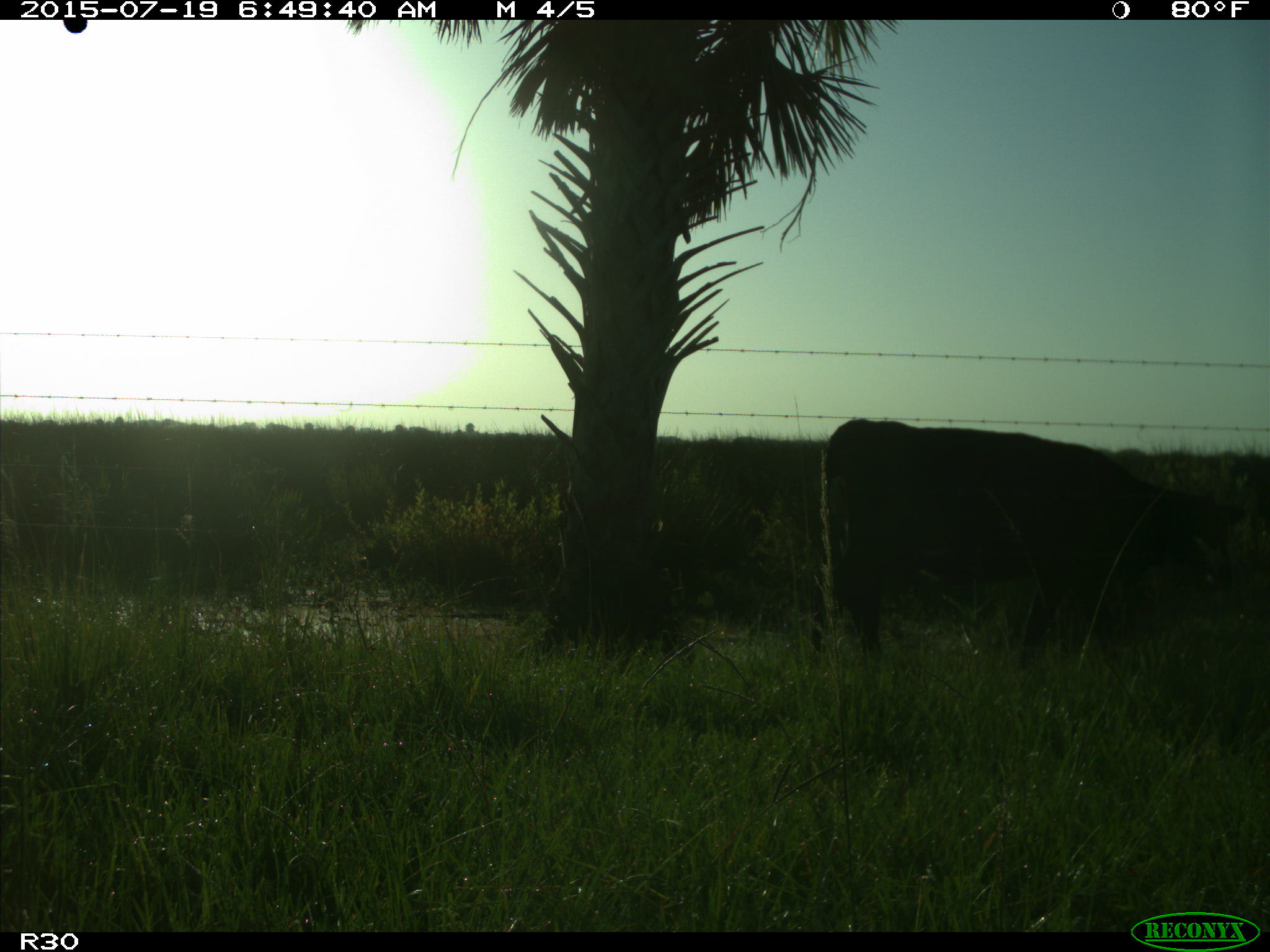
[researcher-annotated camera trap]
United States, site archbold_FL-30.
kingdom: Animalia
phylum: Chordata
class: Mammalia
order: Artiodactyla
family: Bovidae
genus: Bos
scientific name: Bos taurus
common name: domestic cow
Bos taurus (domestic cow).